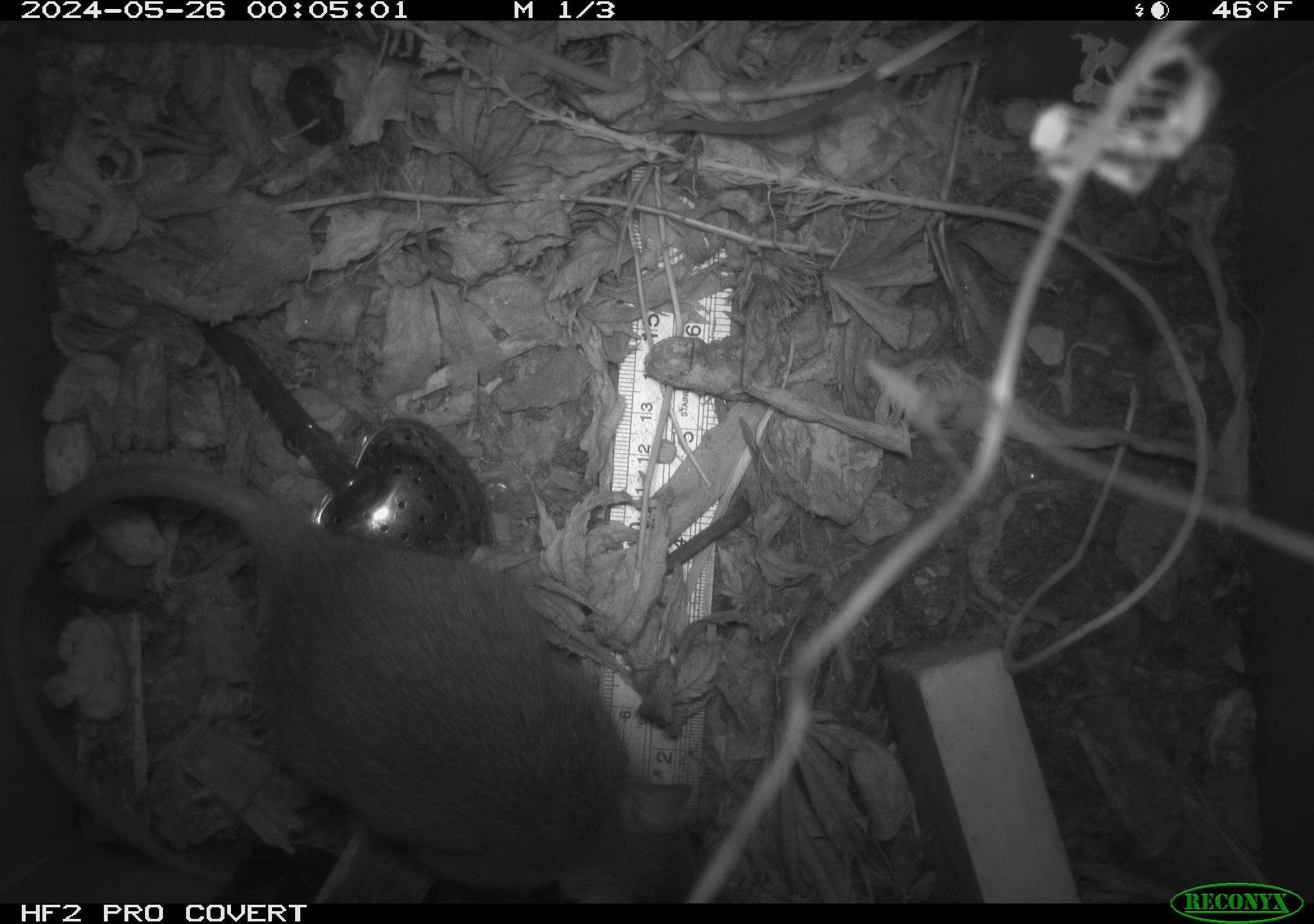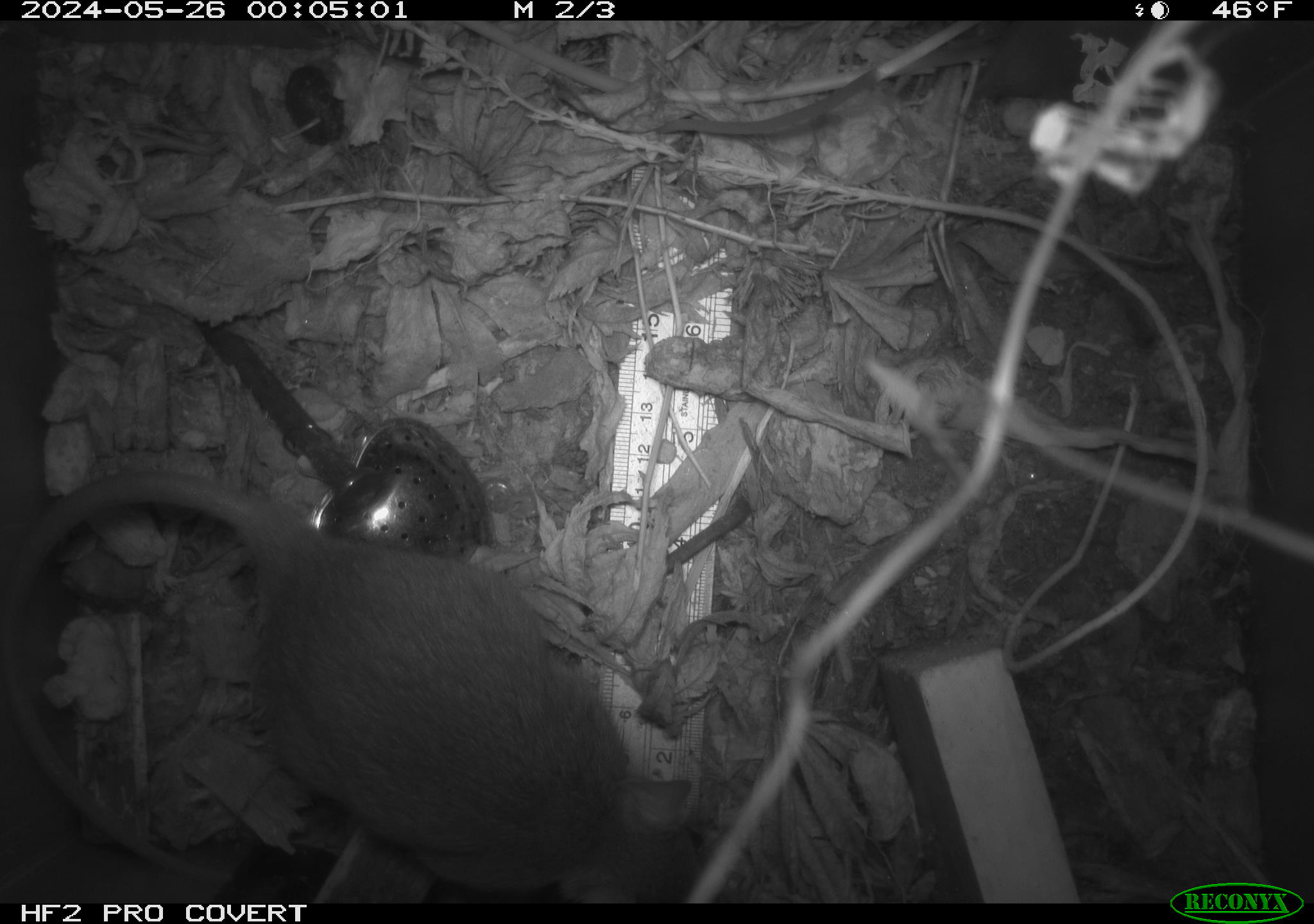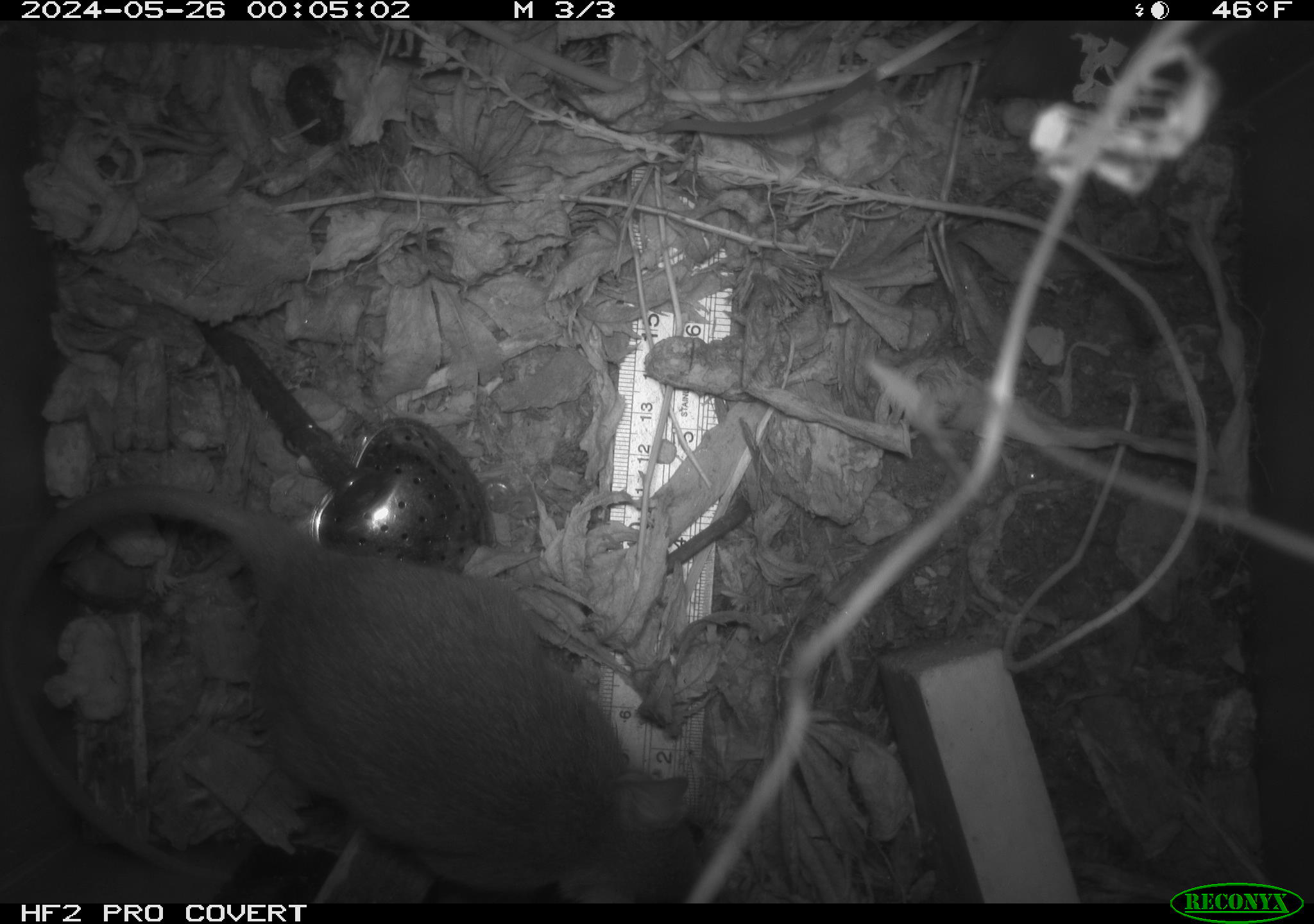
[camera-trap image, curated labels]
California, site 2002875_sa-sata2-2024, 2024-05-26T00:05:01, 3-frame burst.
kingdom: Animalia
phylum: Chordata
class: Mammalia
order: Rodentia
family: Muridae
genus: Rattus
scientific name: Rattus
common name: rat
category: rattus species